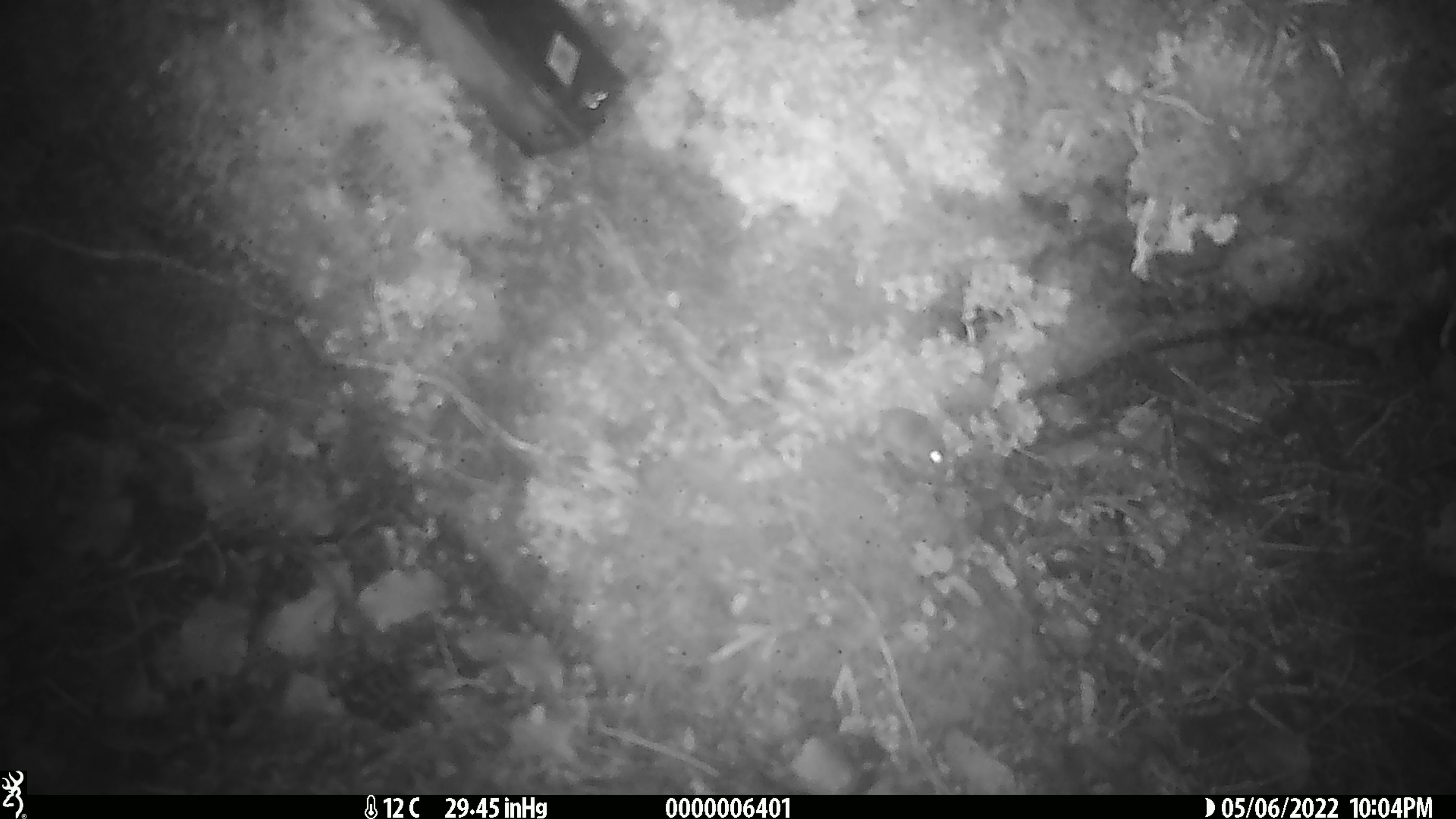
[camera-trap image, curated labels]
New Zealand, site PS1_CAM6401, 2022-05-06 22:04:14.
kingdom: Animalia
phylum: Chordata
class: Mammalia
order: Rodentia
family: Muridae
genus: Mus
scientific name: Mus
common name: mouse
Mouse (Mus).